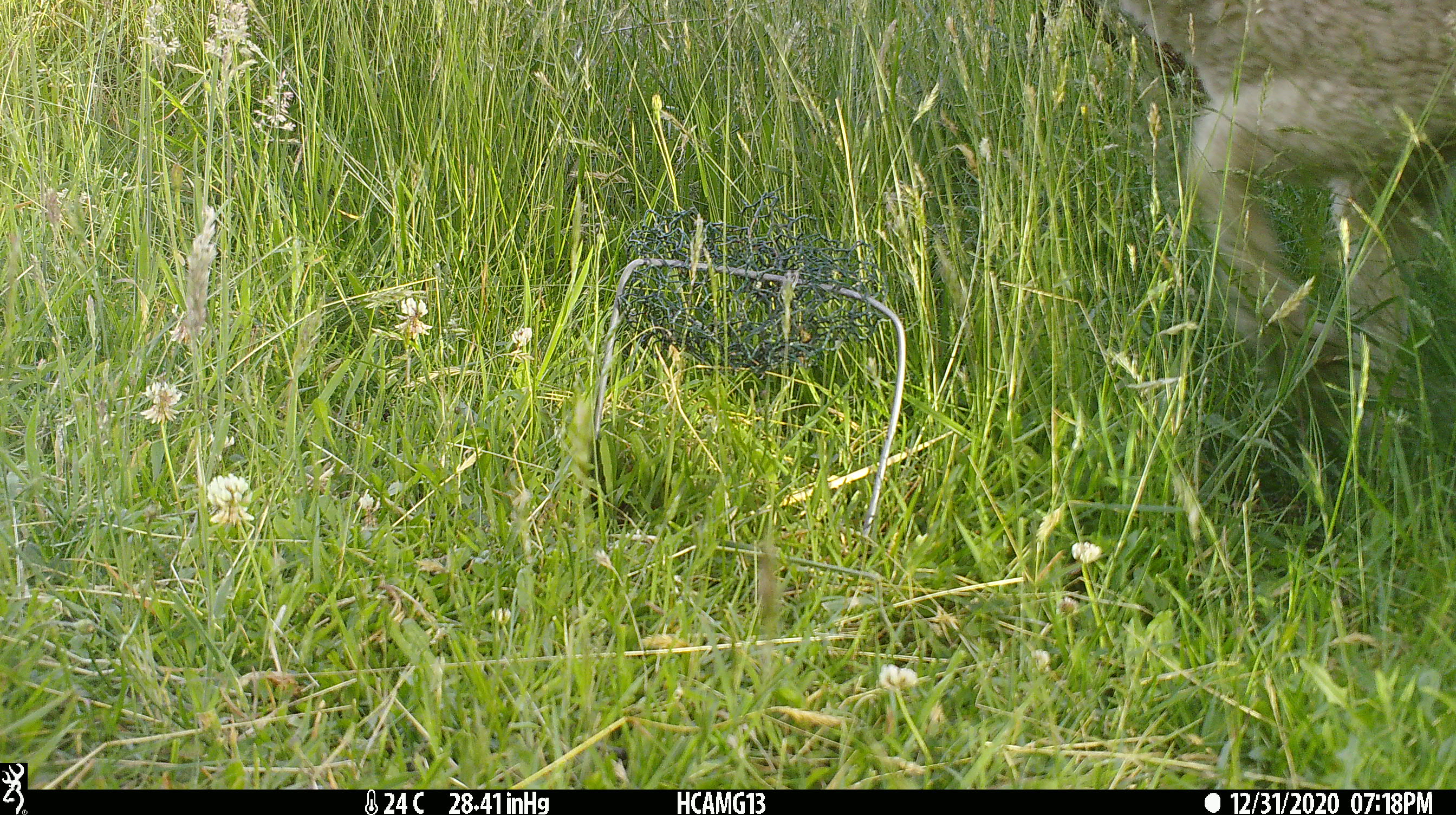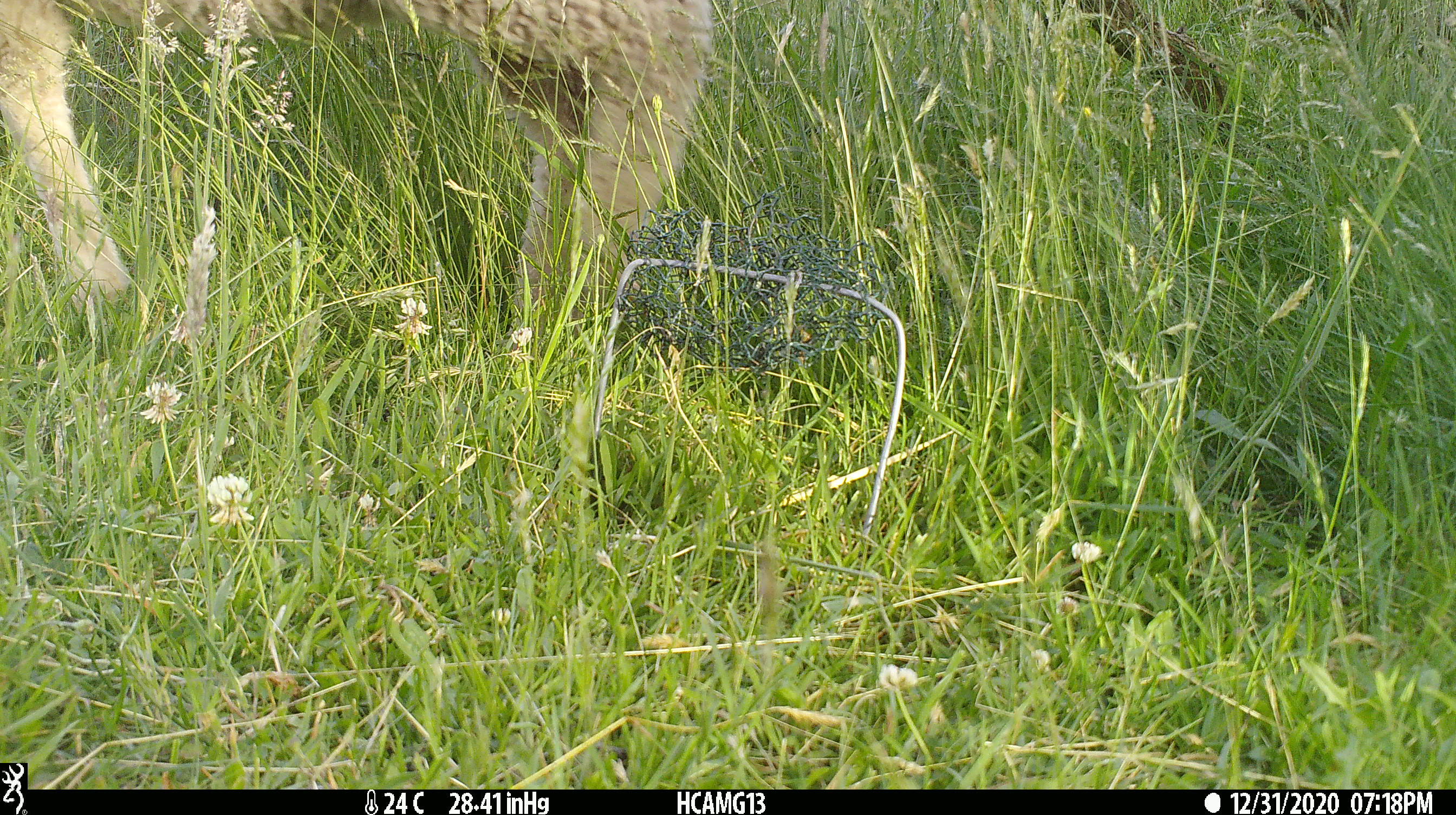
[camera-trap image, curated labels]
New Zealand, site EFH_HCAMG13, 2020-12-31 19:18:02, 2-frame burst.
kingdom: Animalia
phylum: Chordata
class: Mammalia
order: Artiodactyla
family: Bovidae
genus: Ovis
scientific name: Ovis aries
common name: domestic sheep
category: sheep